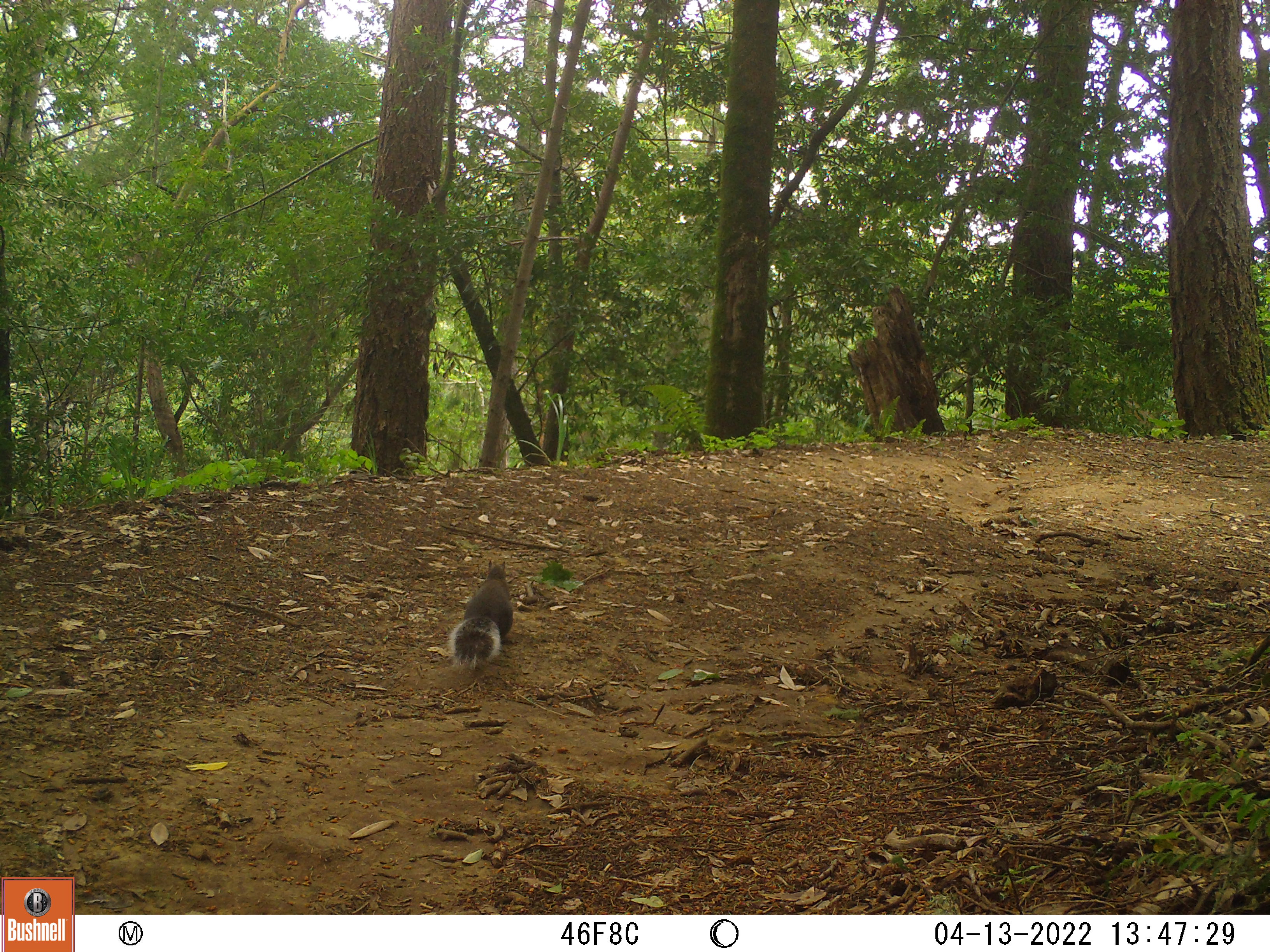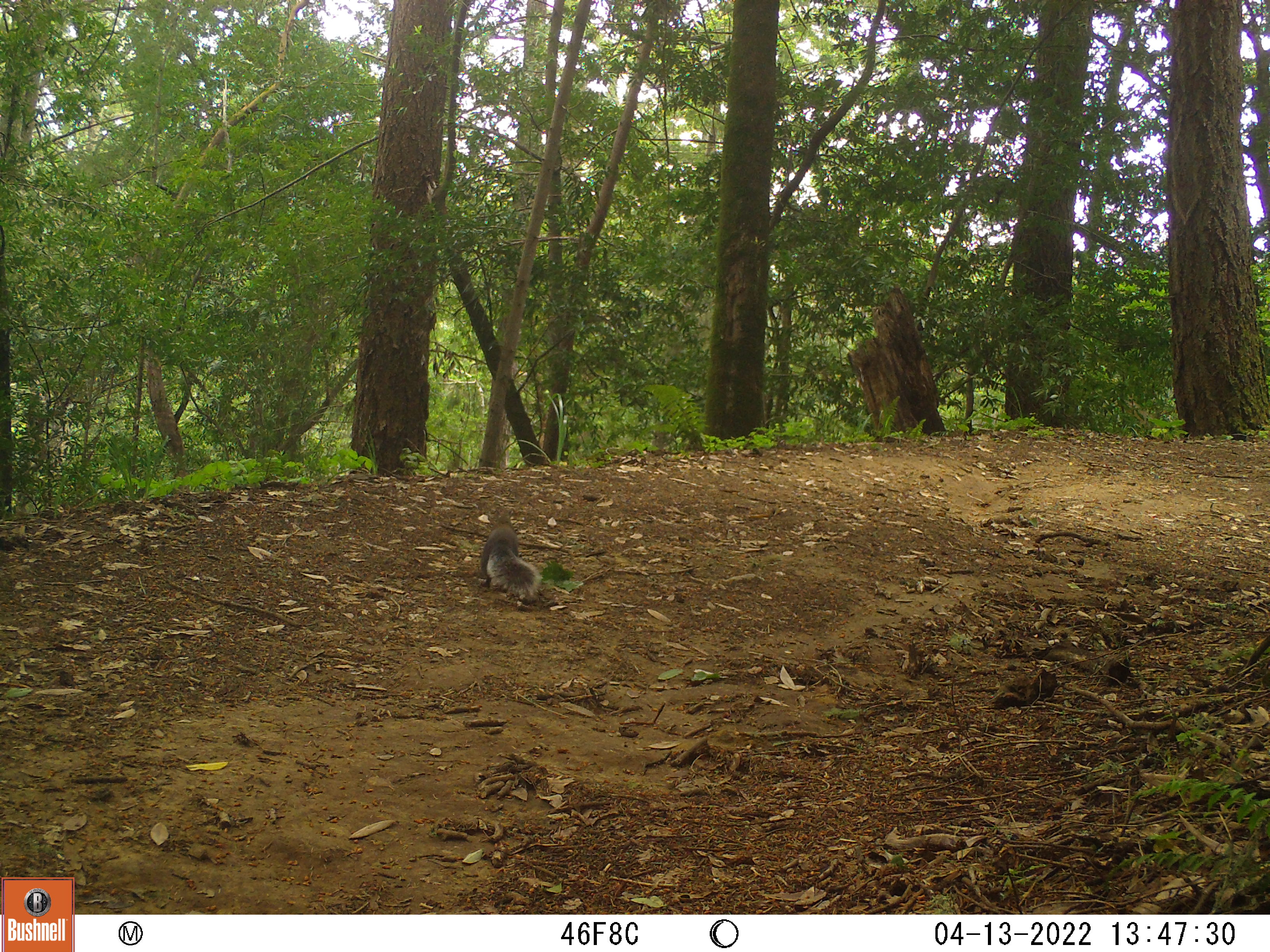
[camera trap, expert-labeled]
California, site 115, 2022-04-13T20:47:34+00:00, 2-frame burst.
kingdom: Animalia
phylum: Chordata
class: Mammalia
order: Rodentia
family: Sciuridae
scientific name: Sciuridae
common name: squirrel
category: unknown squirrel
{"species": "unknown squirrel (squirrel) (Sciuridae)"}